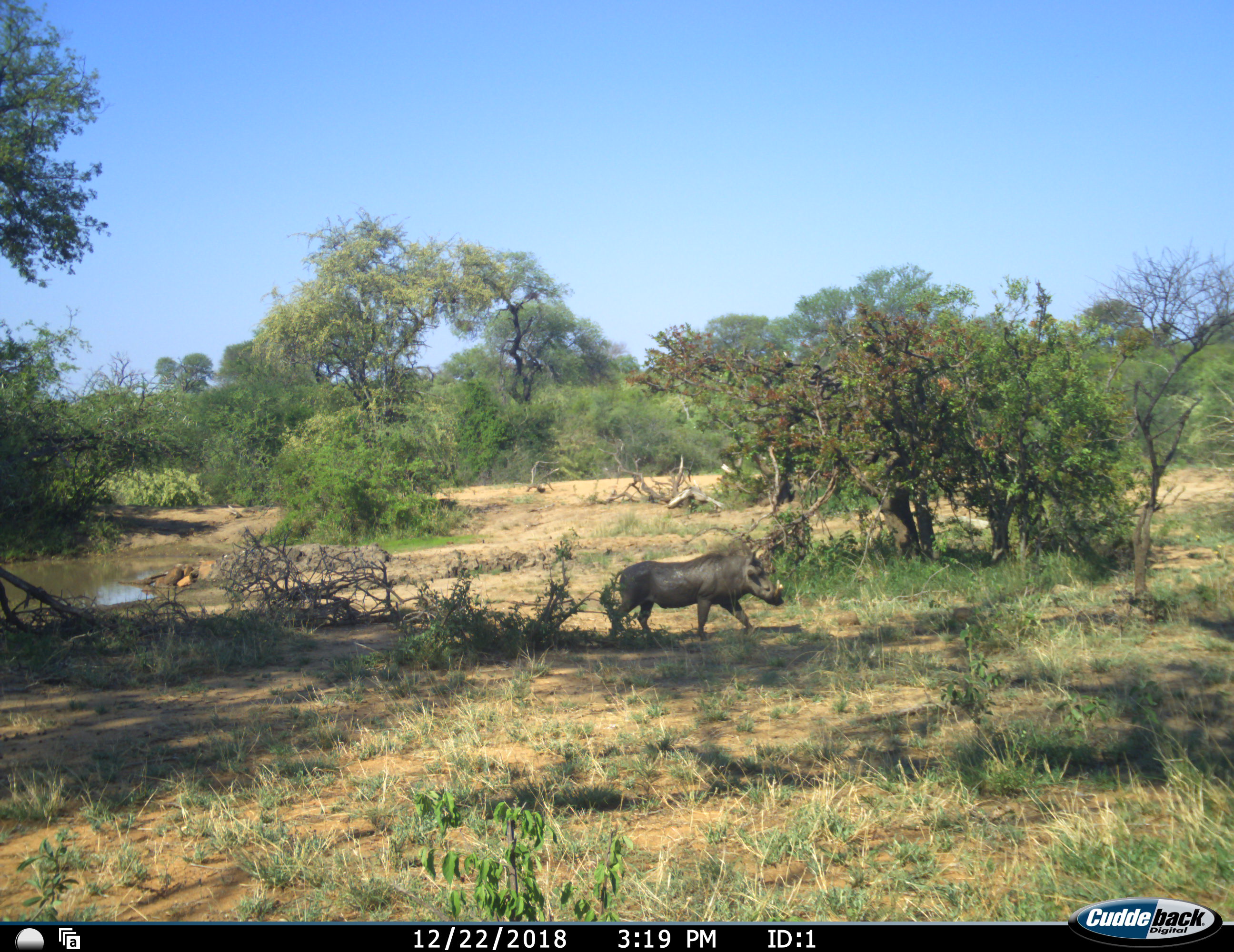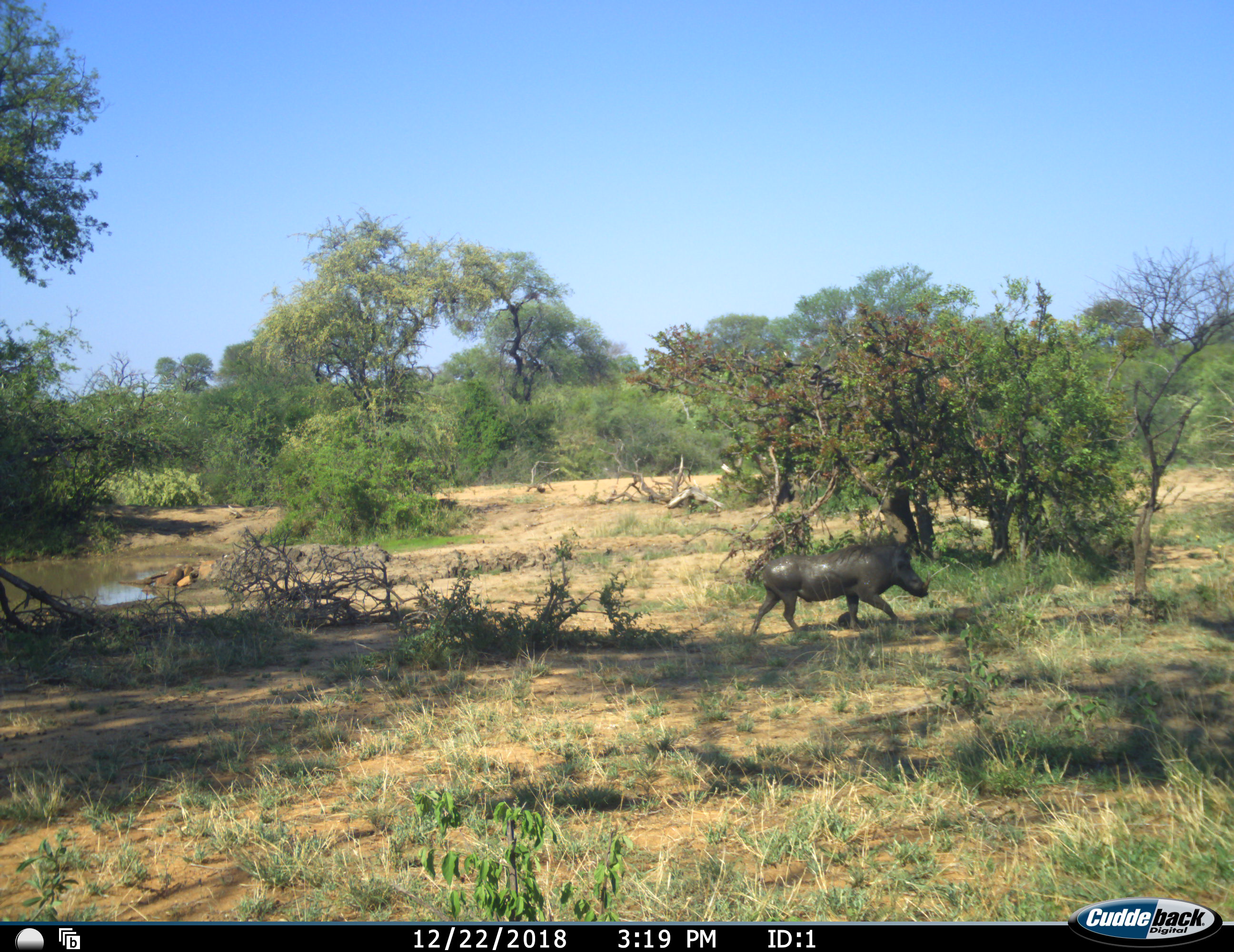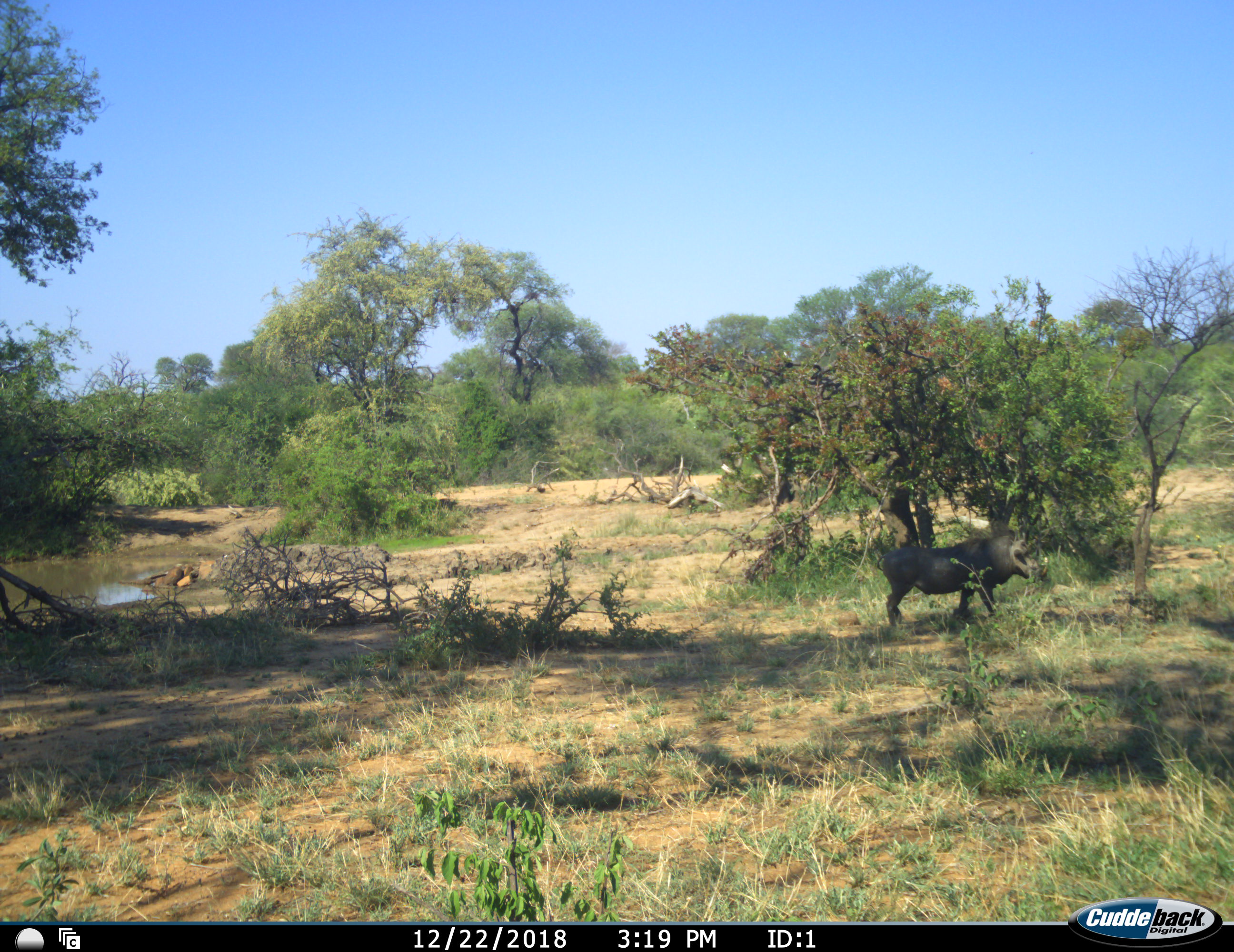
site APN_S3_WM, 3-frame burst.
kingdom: Animalia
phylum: Chordata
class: Mammalia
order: Artiodactyla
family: Suidae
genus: Phacochoerus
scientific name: Phacochoerus africanus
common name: warthog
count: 1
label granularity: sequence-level